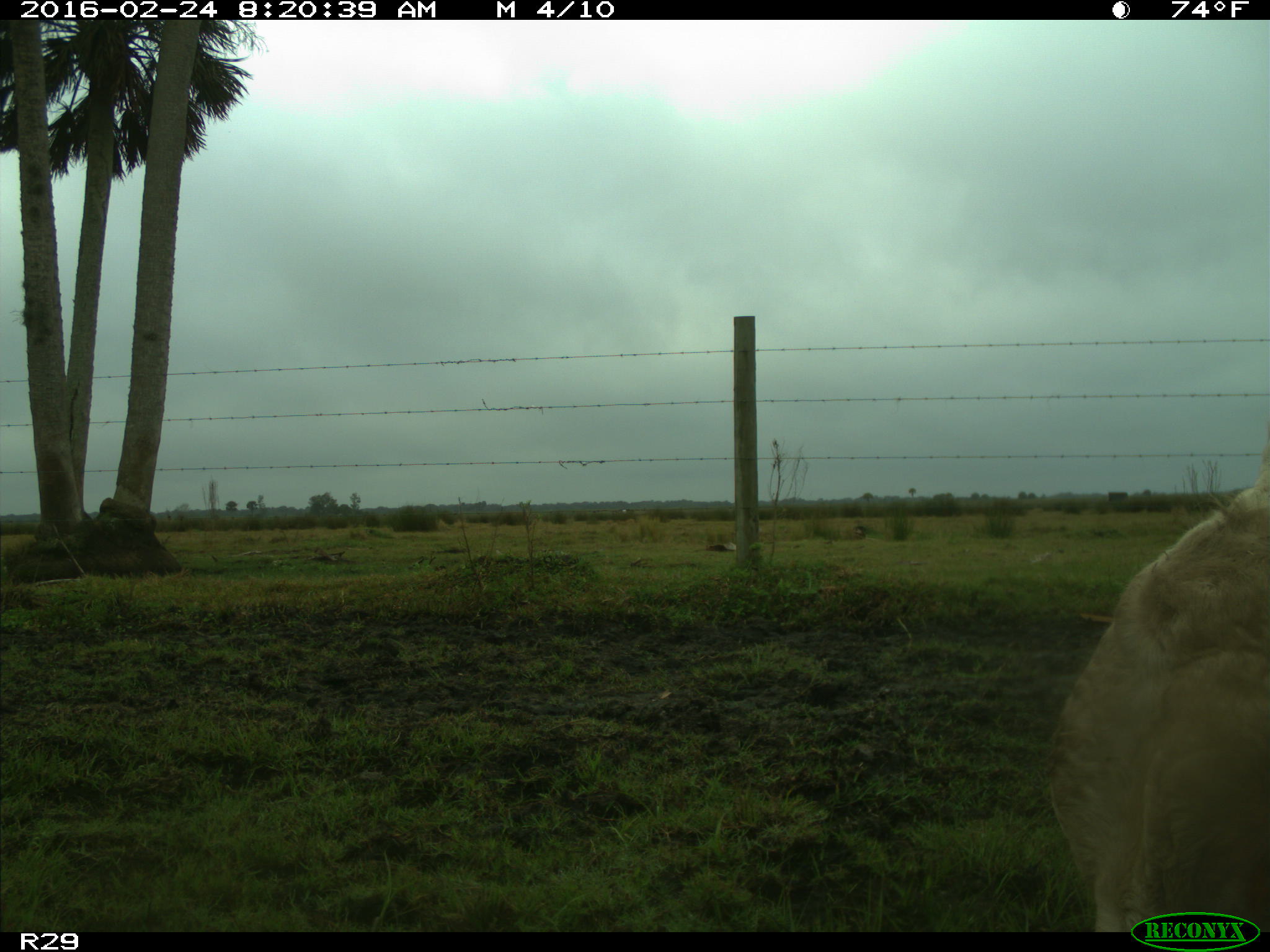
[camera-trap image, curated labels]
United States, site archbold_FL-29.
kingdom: Animalia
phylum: Chordata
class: Mammalia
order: Artiodactyla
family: Bovidae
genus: Bos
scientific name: Bos taurus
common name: domestic cow